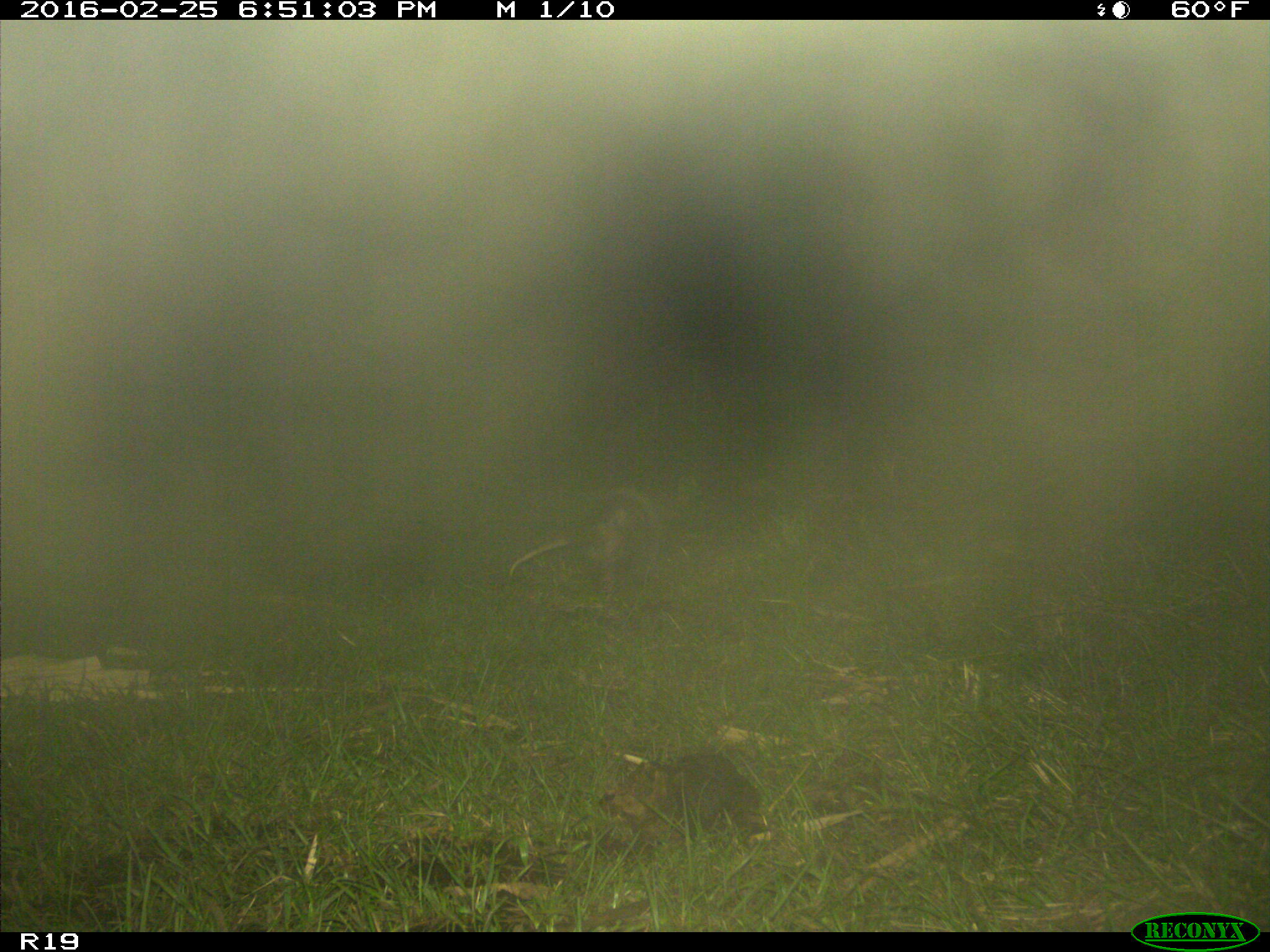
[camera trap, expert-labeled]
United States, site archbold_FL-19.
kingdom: Animalia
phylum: Chordata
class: Mammalia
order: Cingulata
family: Dasypodidae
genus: Dasypus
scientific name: Dasypus novemcinctus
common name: nine-banded armadillo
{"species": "Dasypus novemcinctus (nine-banded armadillo)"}